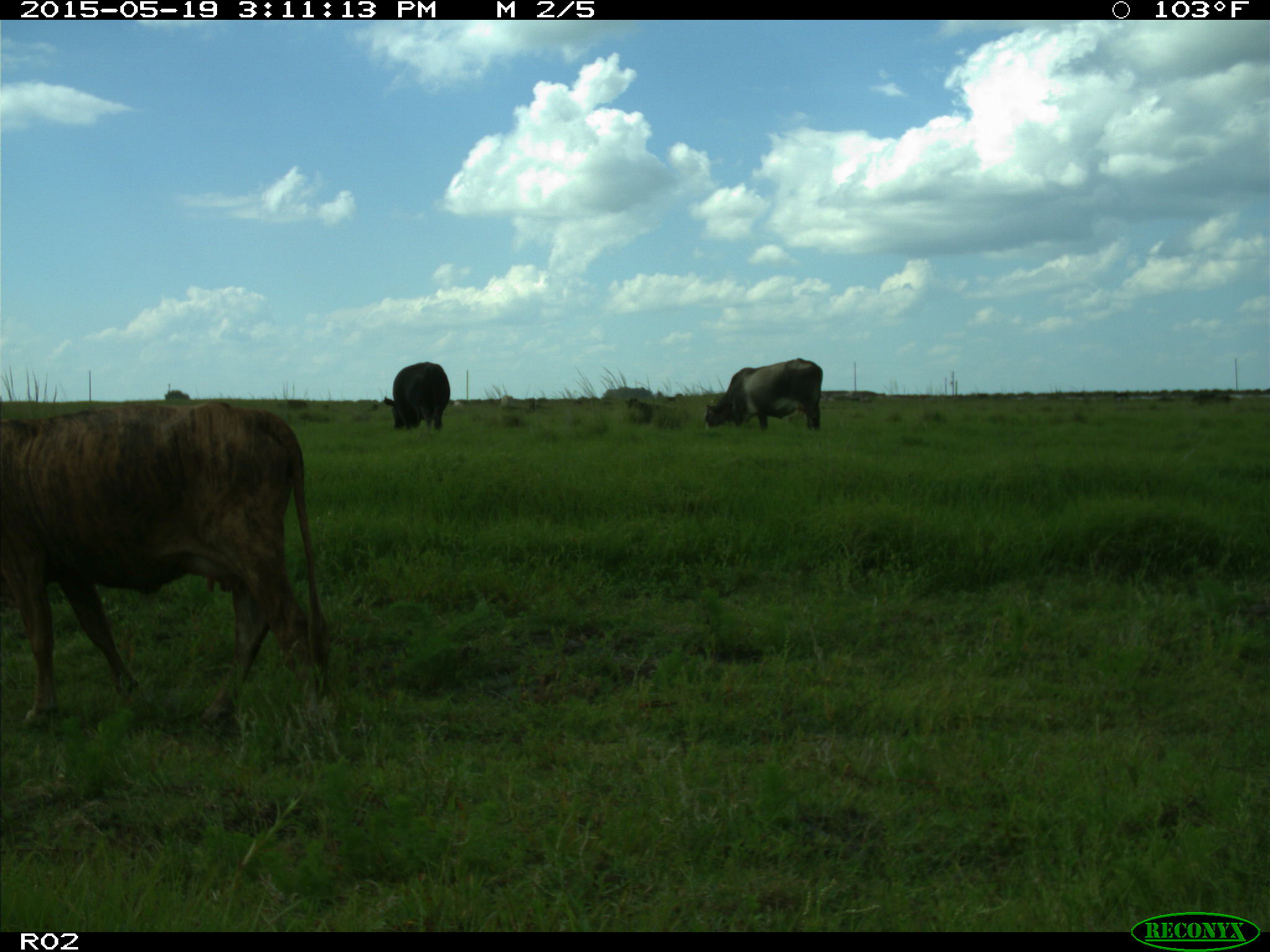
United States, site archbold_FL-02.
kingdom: Animalia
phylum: Chordata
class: Mammalia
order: Artiodactyla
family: Bovidae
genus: Bos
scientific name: Bos taurus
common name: domestic cow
Bos taurus (domestic cow).